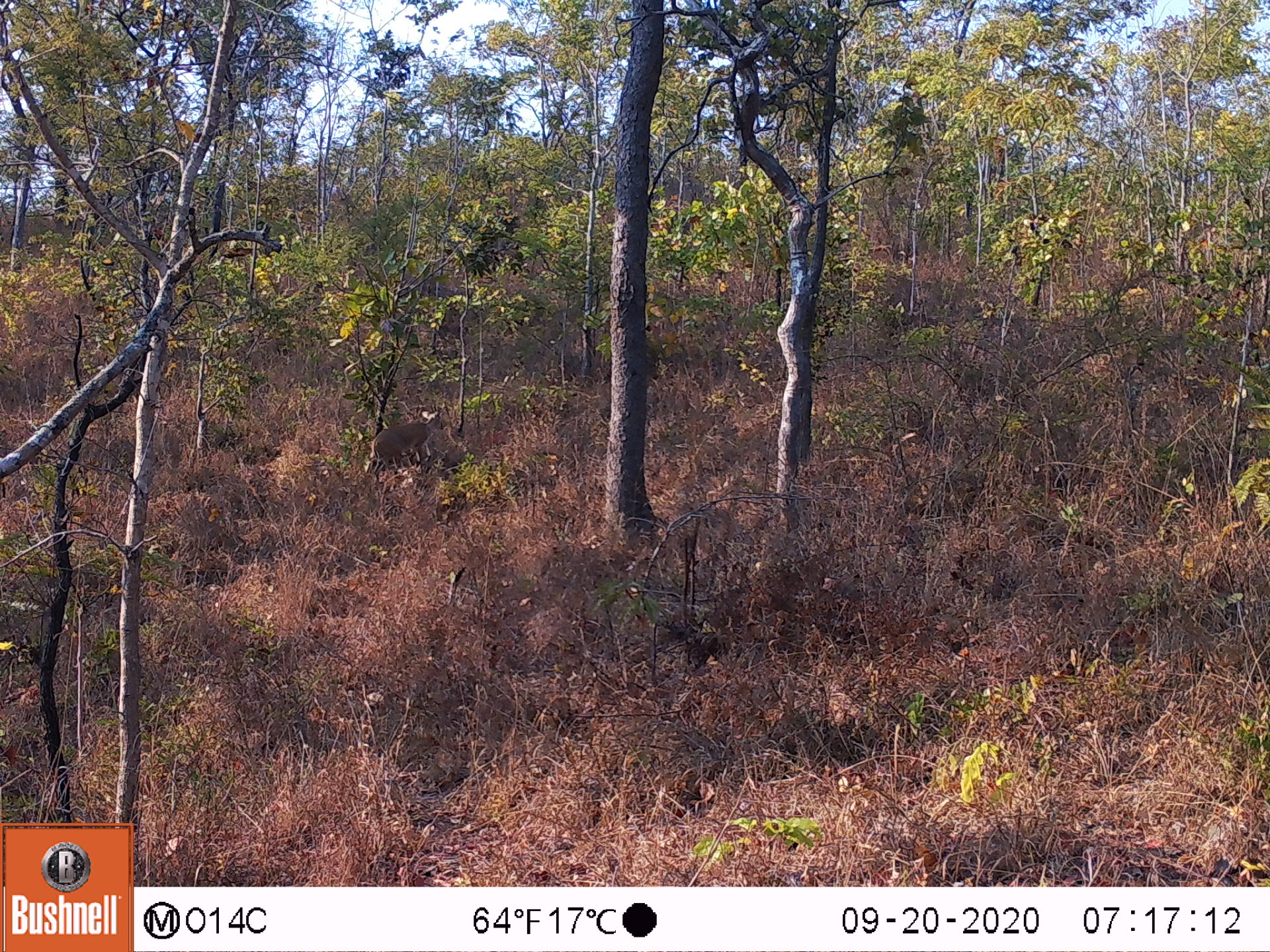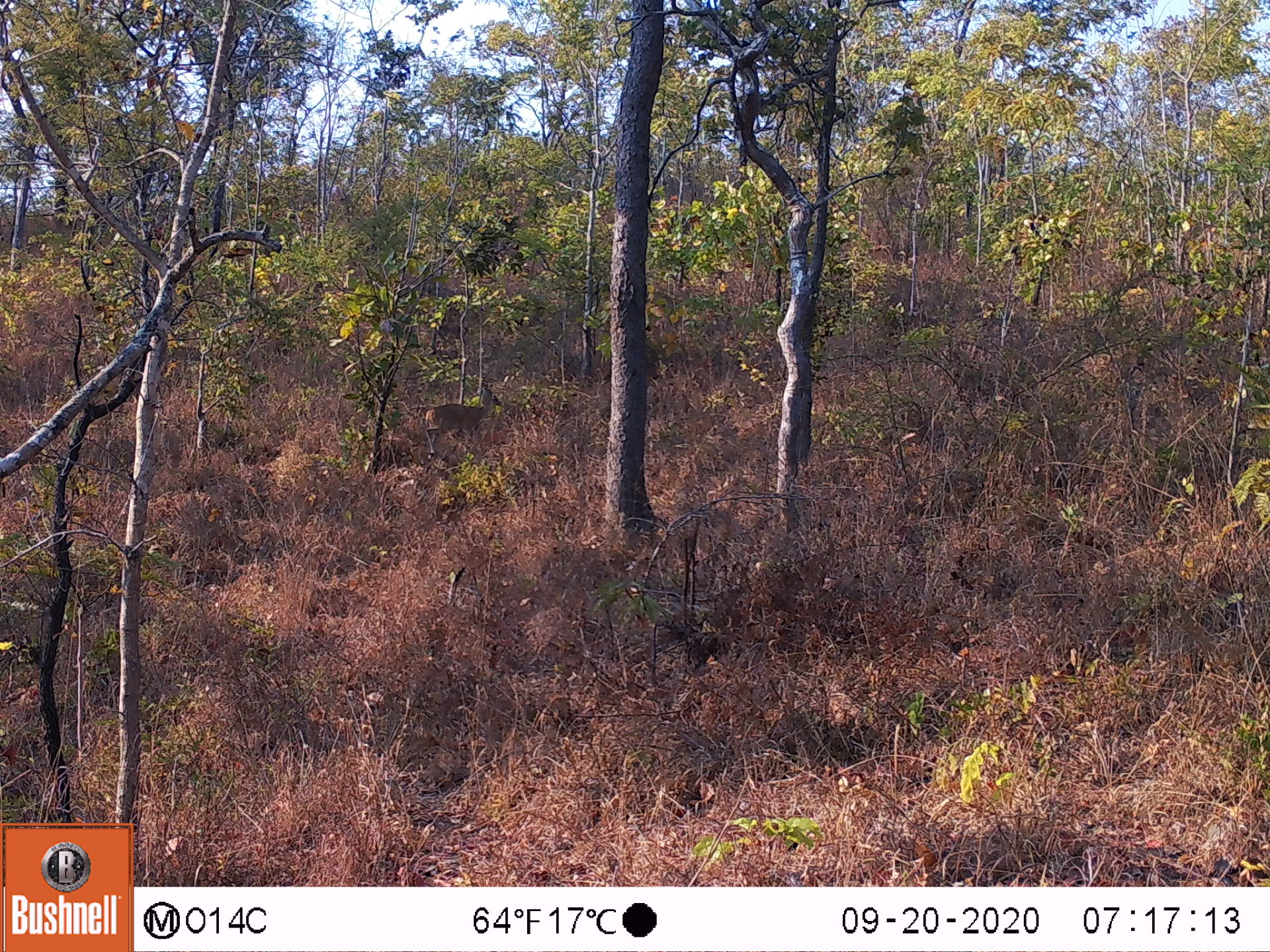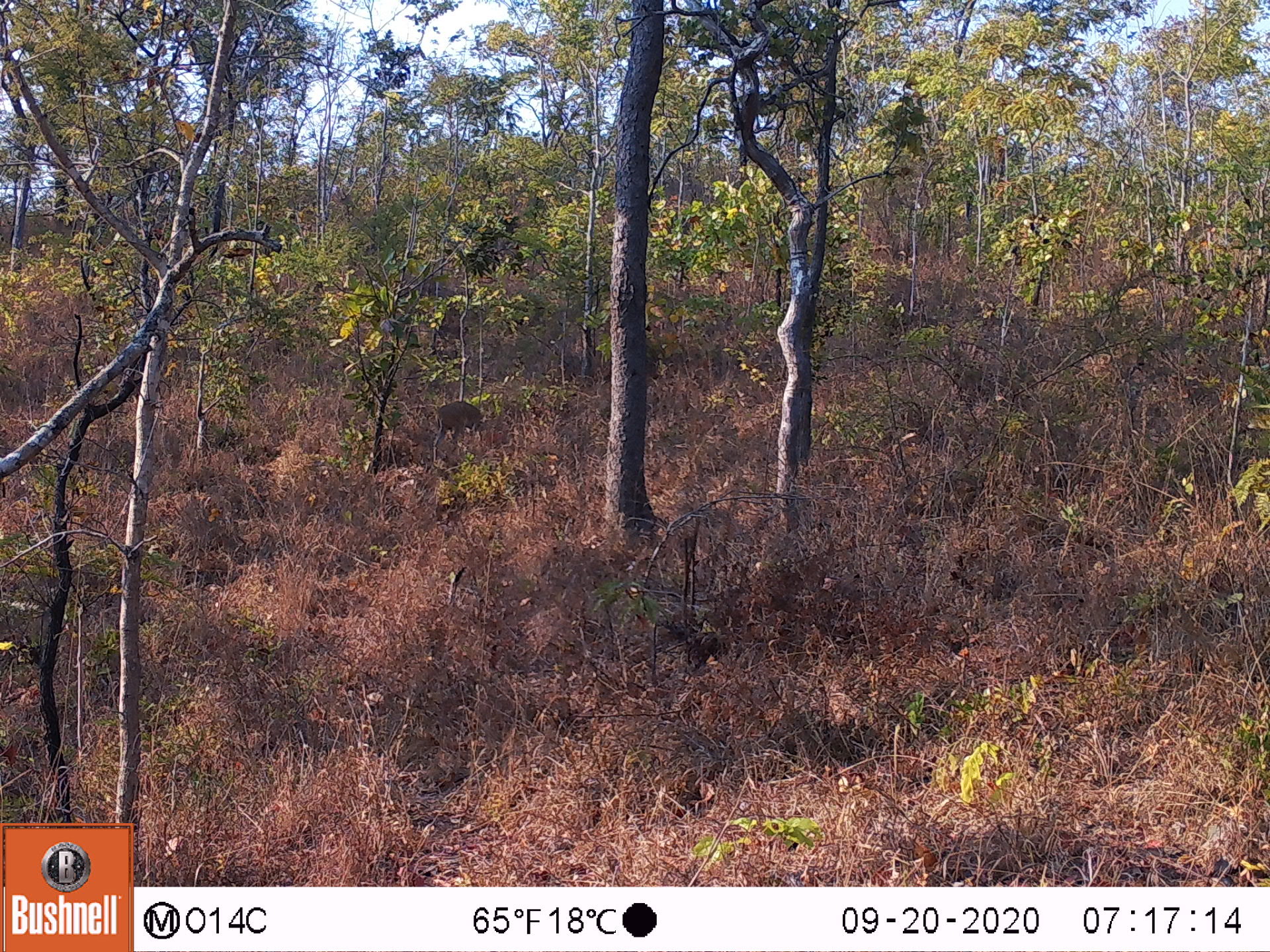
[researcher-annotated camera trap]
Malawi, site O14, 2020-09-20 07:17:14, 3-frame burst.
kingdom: Animalia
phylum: Chordata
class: Mammalia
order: Artiodactyla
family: Bovidae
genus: Sylvicapra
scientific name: Sylvicapra grimmia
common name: common duiker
Common duiker (Sylvicapra grimmia), count 1.